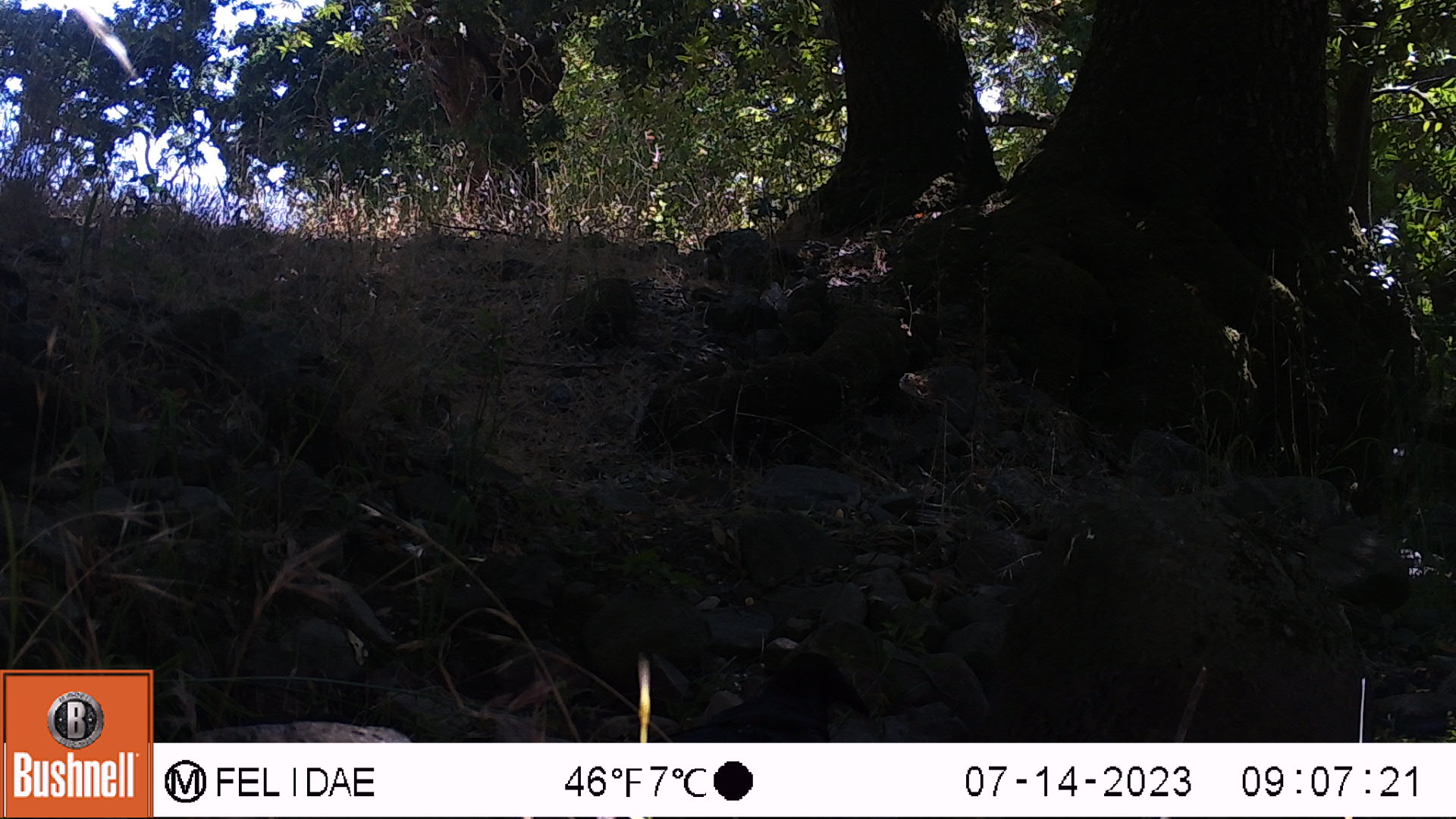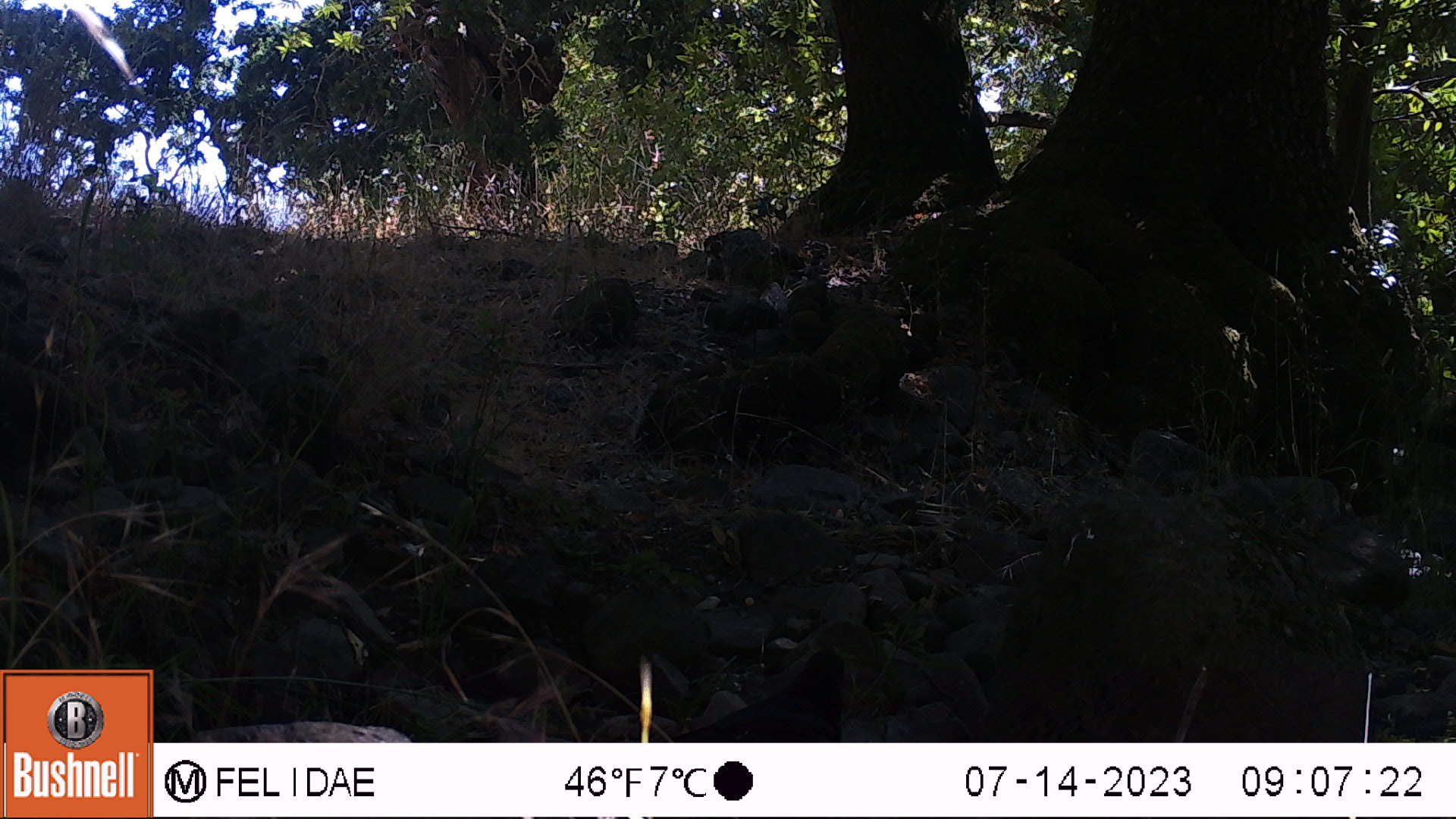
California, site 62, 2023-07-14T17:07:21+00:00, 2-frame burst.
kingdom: Animalia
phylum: Chordata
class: Aves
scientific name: Aves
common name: bird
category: unknown bird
Unknown bird (bird) (Aves).